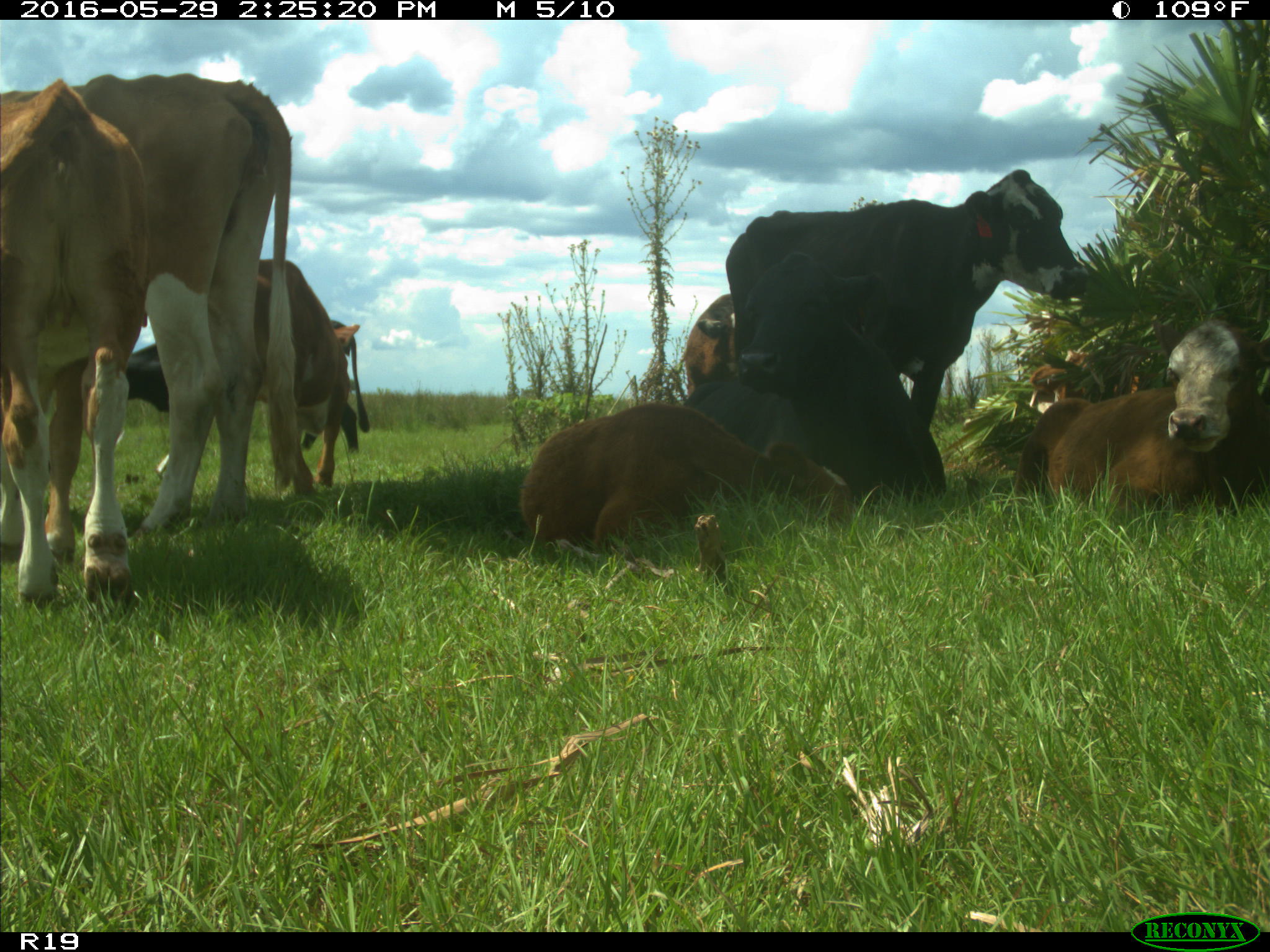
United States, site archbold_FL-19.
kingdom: Animalia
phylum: Chordata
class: Mammalia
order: Artiodactyla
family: Bovidae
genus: Bos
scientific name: Bos taurus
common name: domestic cow